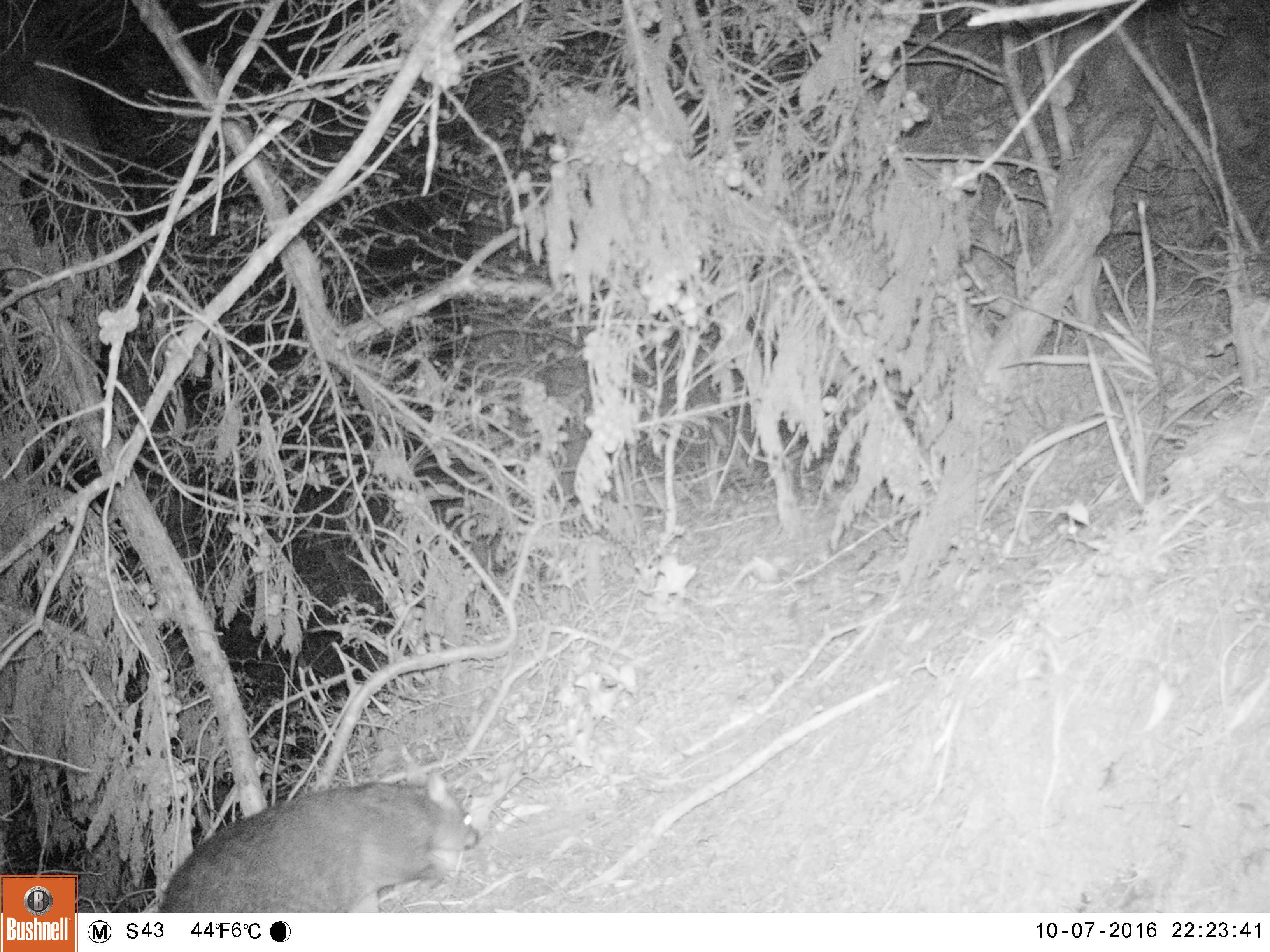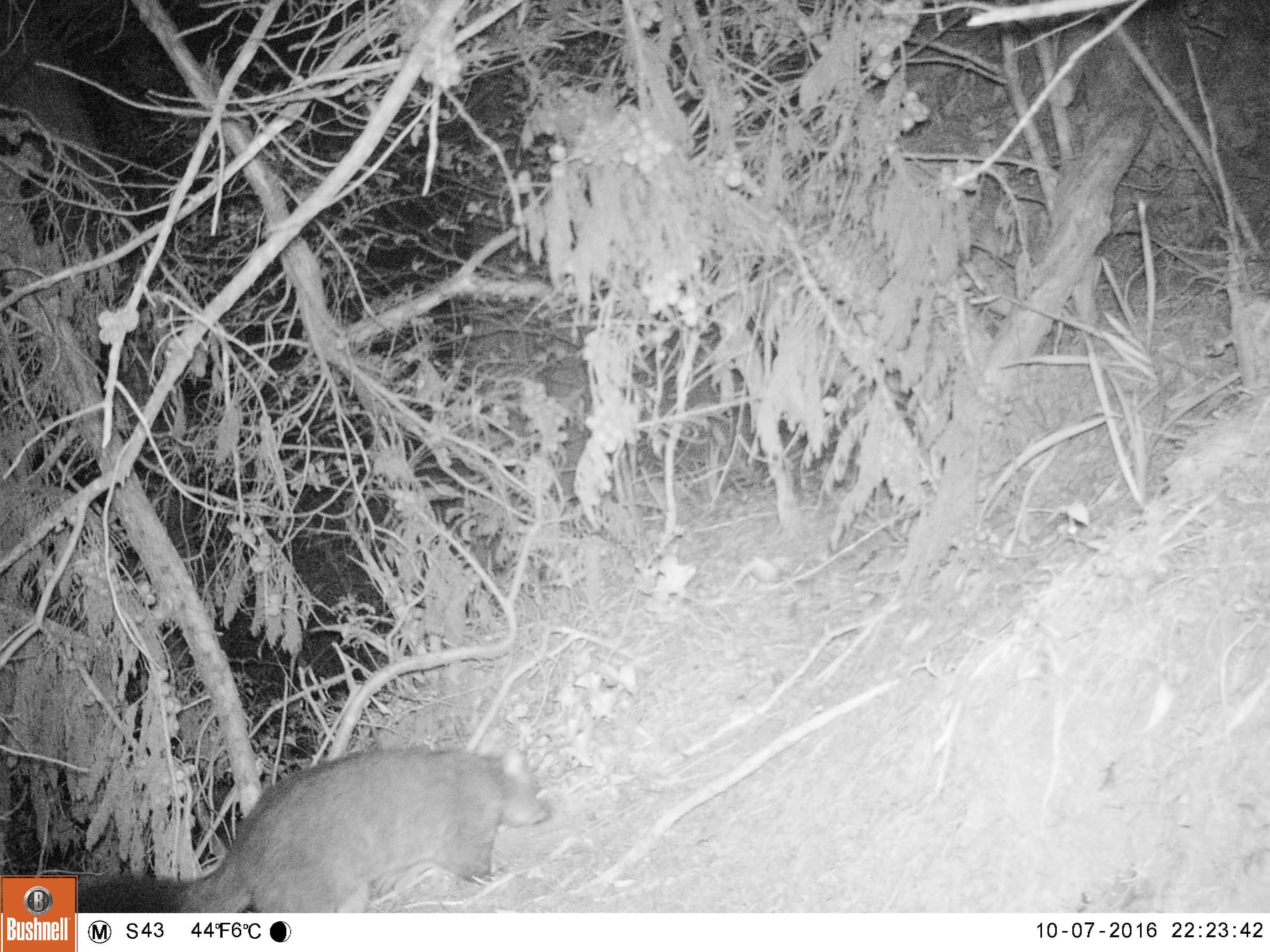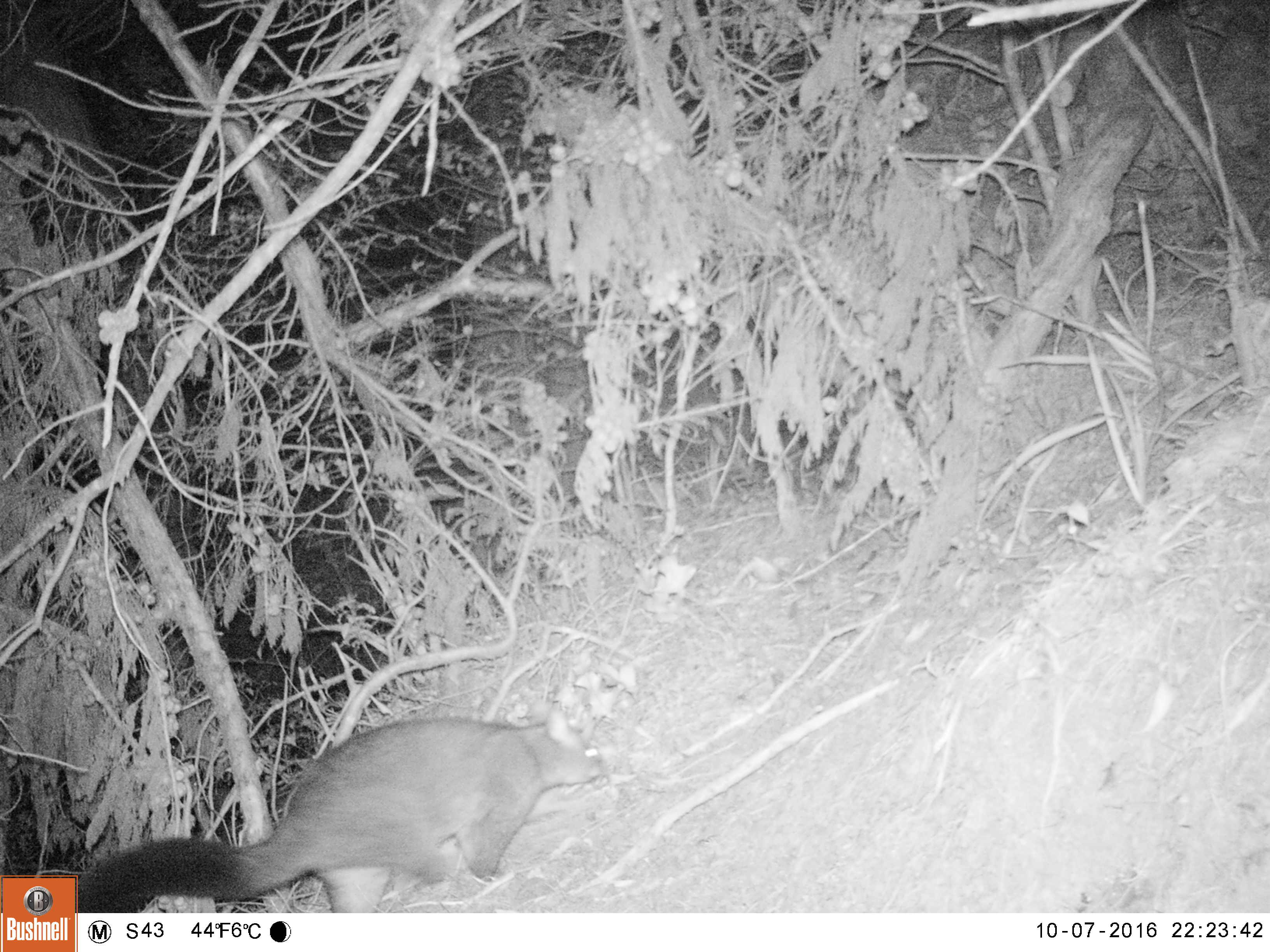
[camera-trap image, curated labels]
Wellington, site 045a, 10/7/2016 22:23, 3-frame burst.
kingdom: Animalia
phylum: Chordata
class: Mammalia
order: Didelphimorphia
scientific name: Didelphimorphia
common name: possum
Possum (Didelphimorphia).